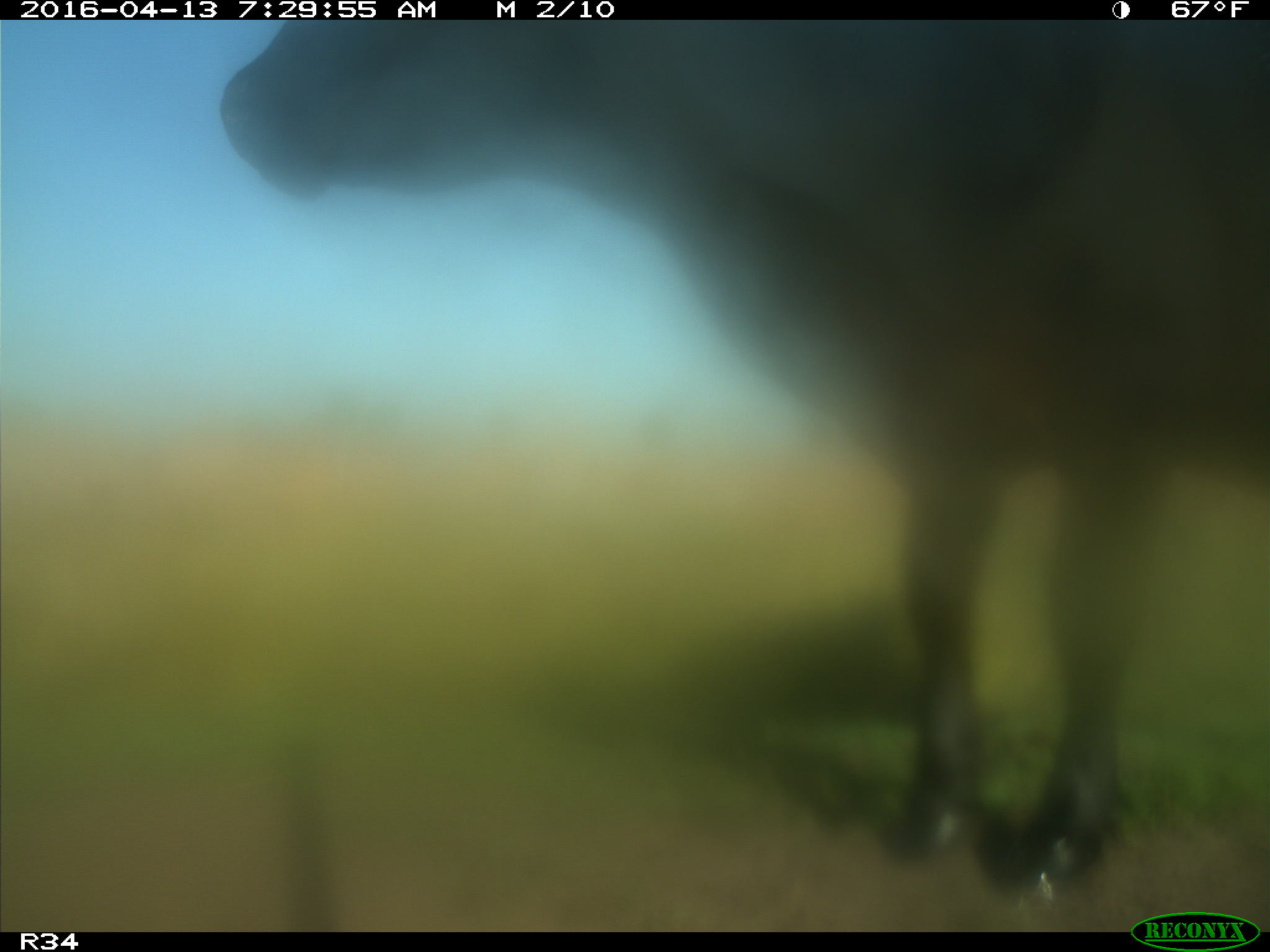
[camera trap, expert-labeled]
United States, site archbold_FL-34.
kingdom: Animalia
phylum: Chordata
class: Mammalia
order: Artiodactyla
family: Bovidae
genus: Bos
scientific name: Bos taurus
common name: domestic cow